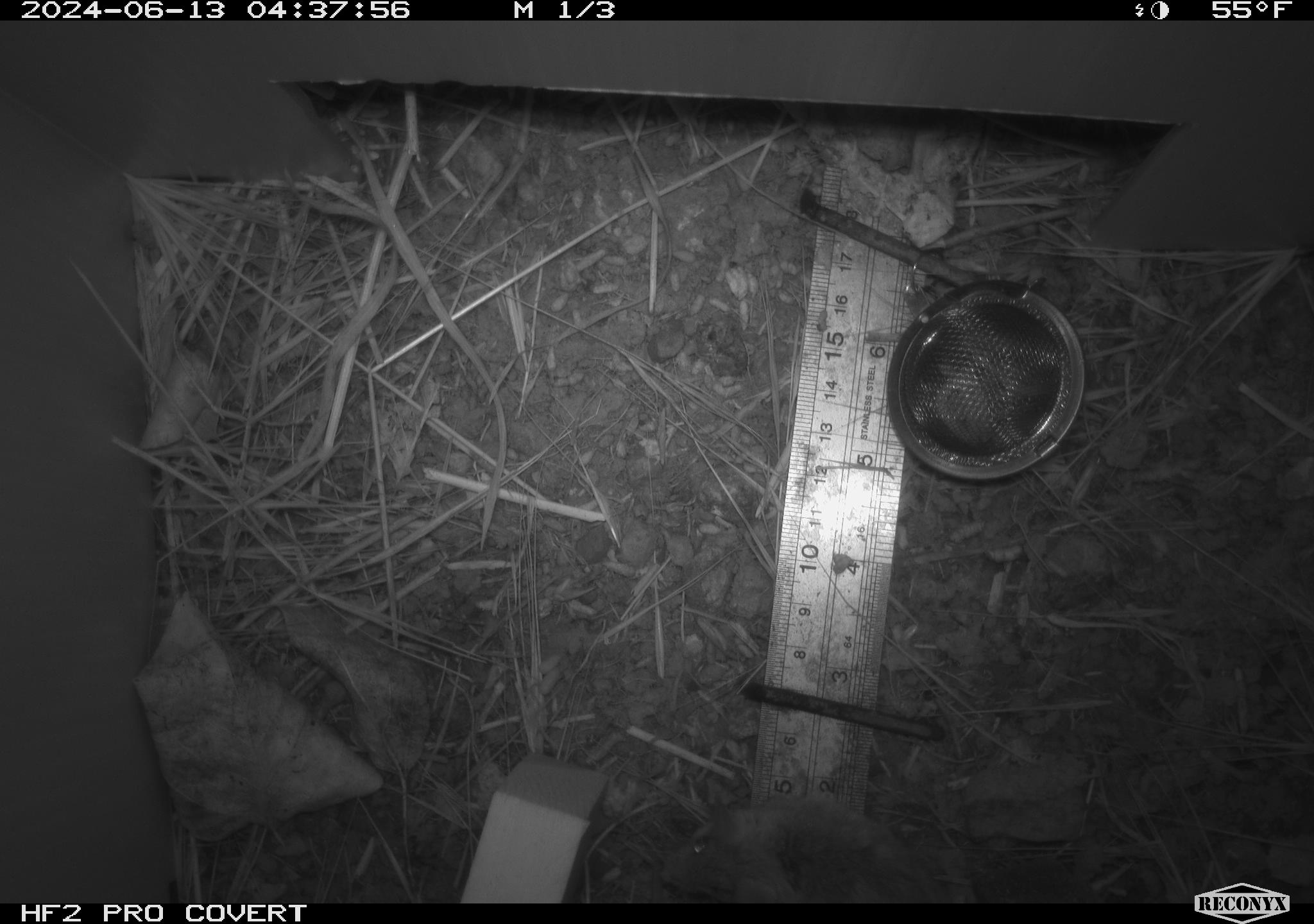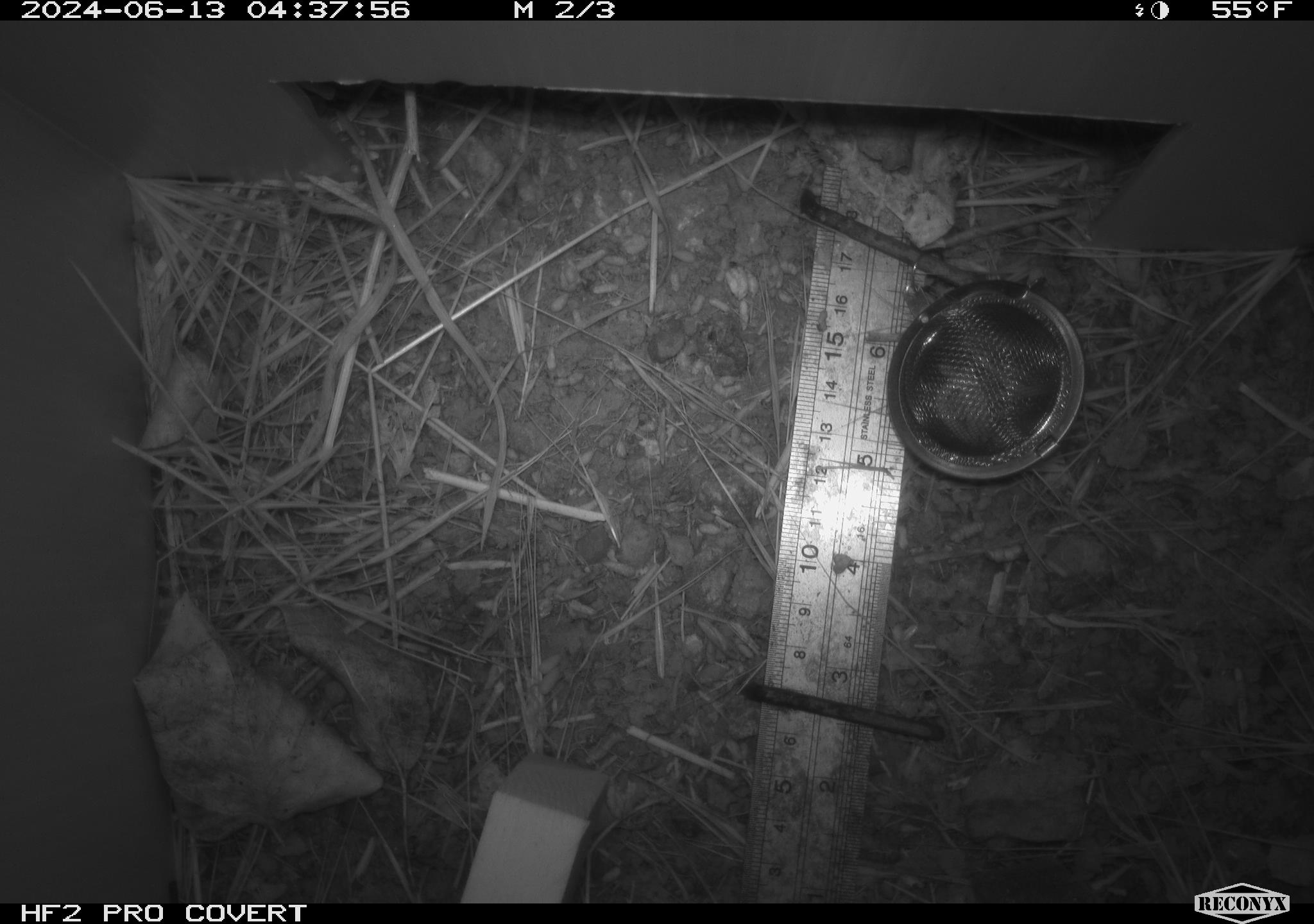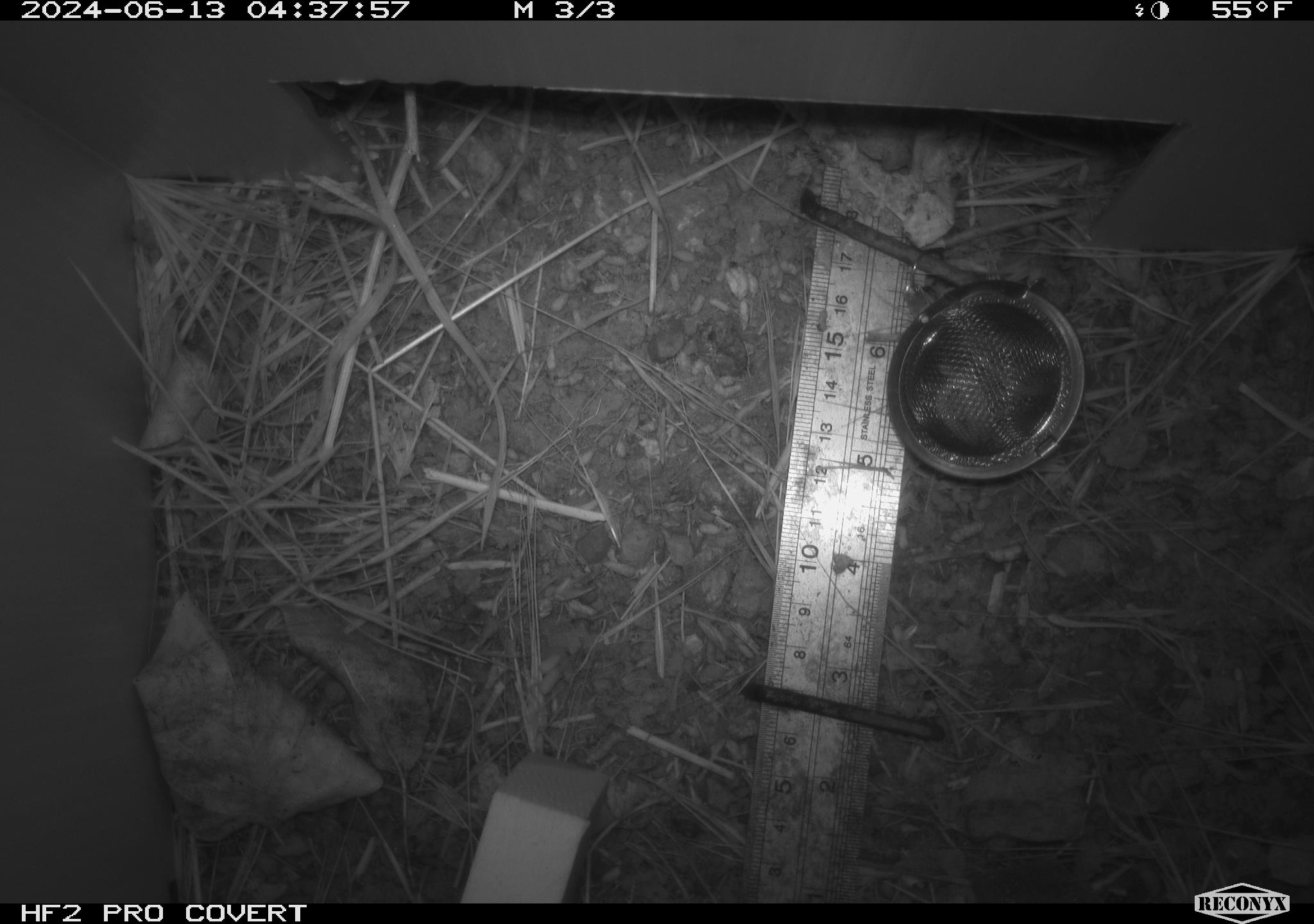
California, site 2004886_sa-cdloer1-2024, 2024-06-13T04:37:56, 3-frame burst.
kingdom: Animalia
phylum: Chordata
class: Mammalia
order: Rodentia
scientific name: Rodentia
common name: mouse species